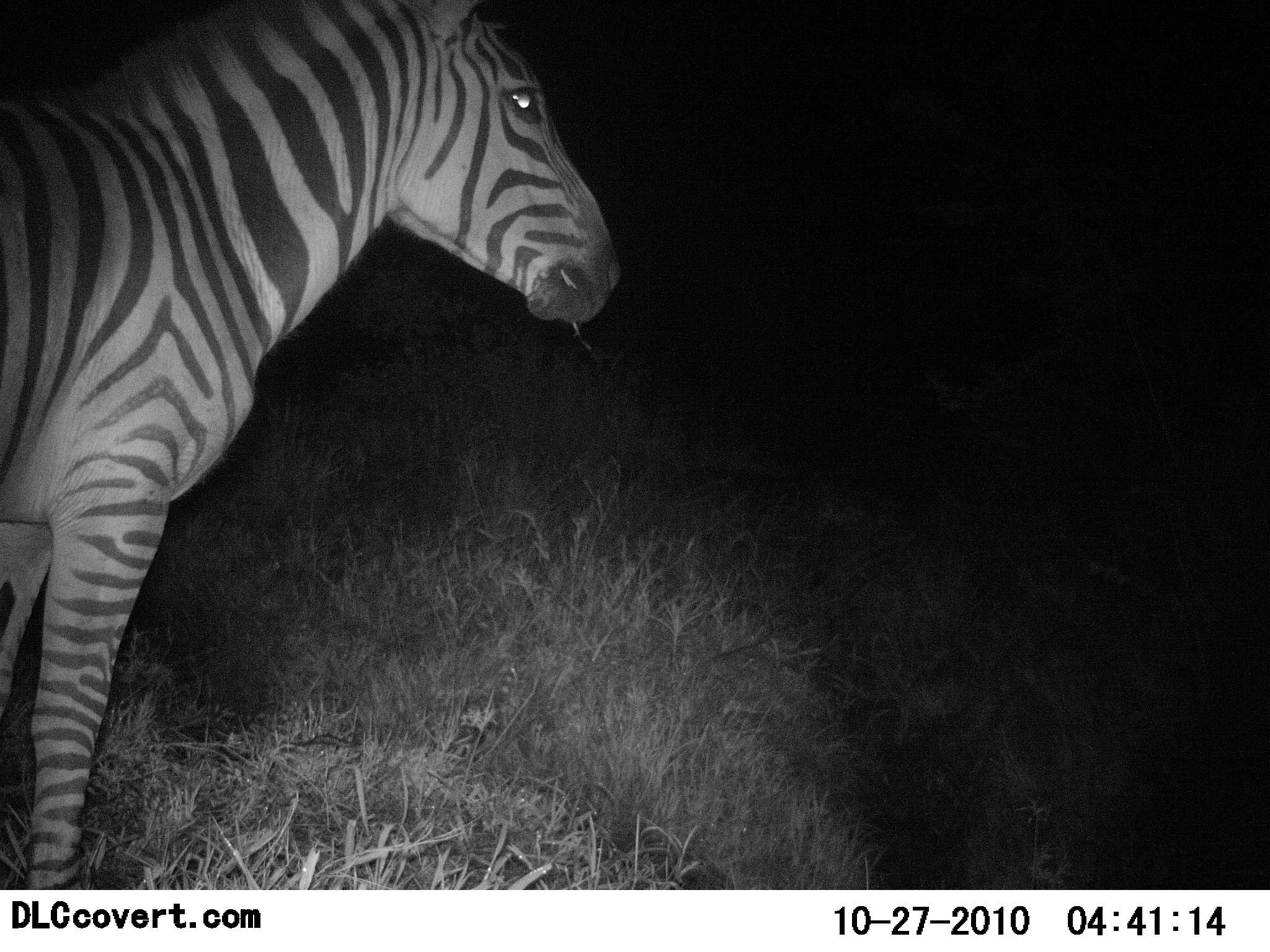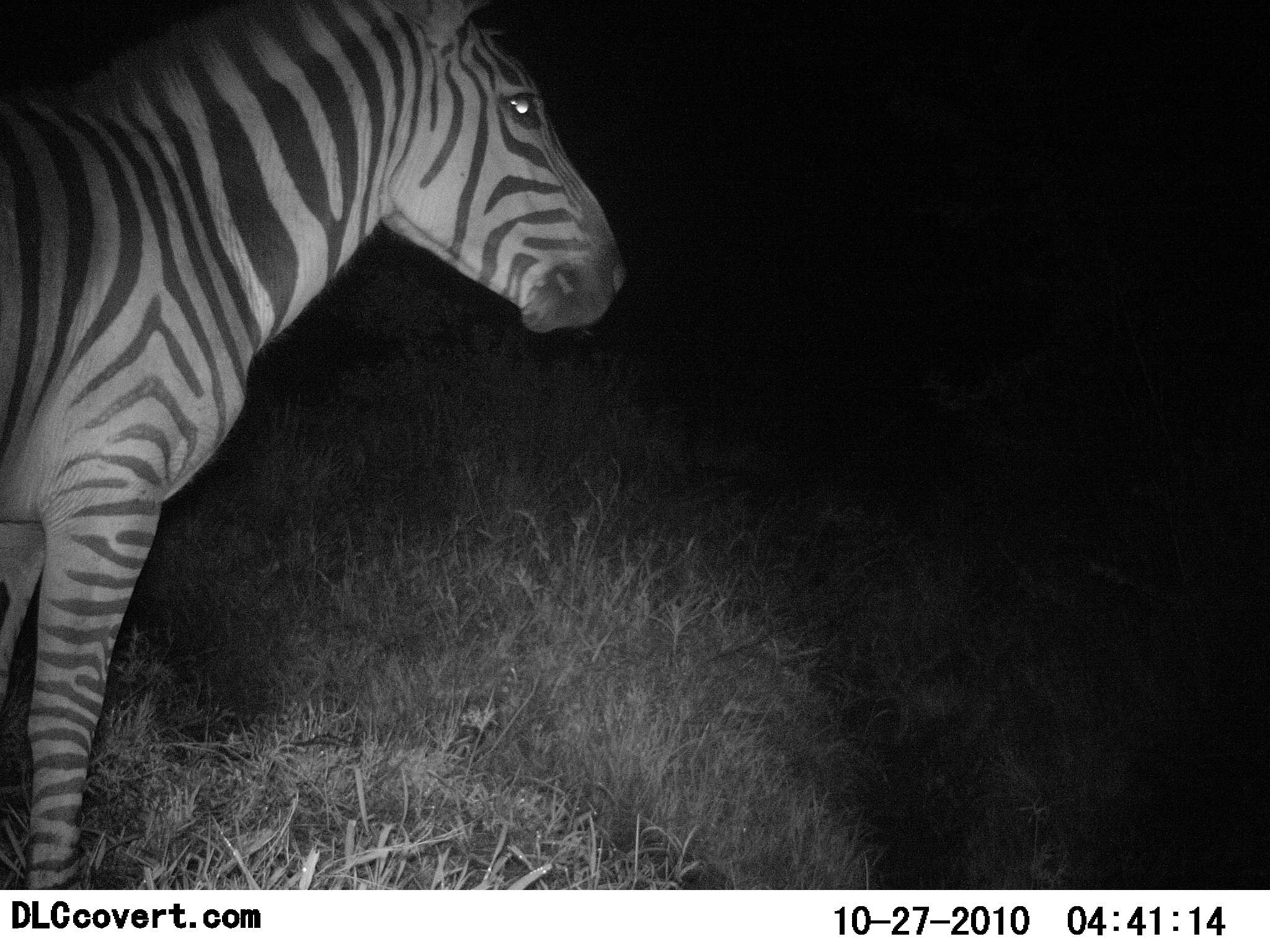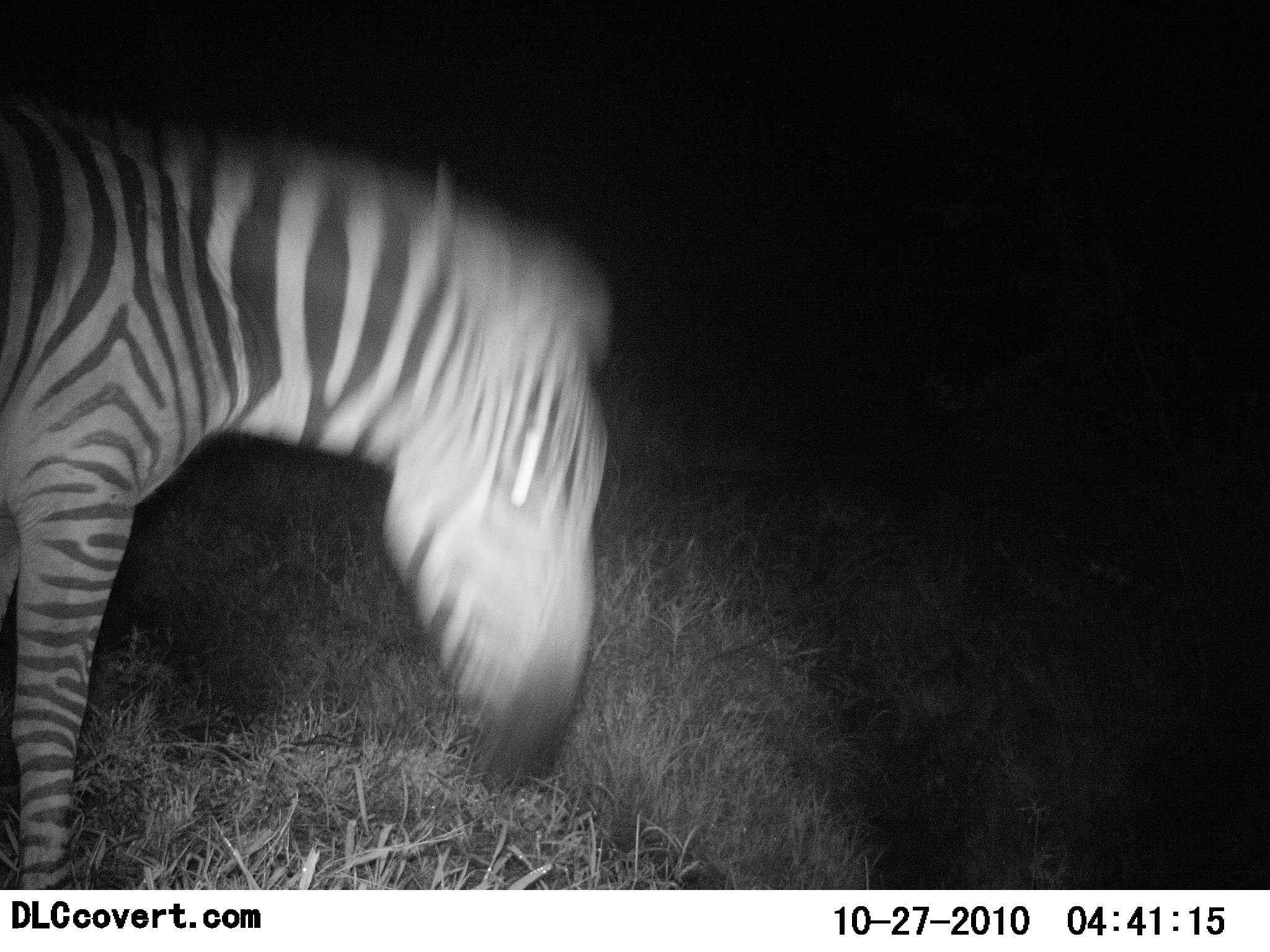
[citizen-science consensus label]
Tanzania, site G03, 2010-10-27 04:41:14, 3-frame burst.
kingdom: Animalia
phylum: Chordata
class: Mammalia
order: Perissodactyla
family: Equidae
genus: Equus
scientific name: Equus quagga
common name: plains zebra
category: zebra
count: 1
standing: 68%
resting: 0%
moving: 5%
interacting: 0%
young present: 0%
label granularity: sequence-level